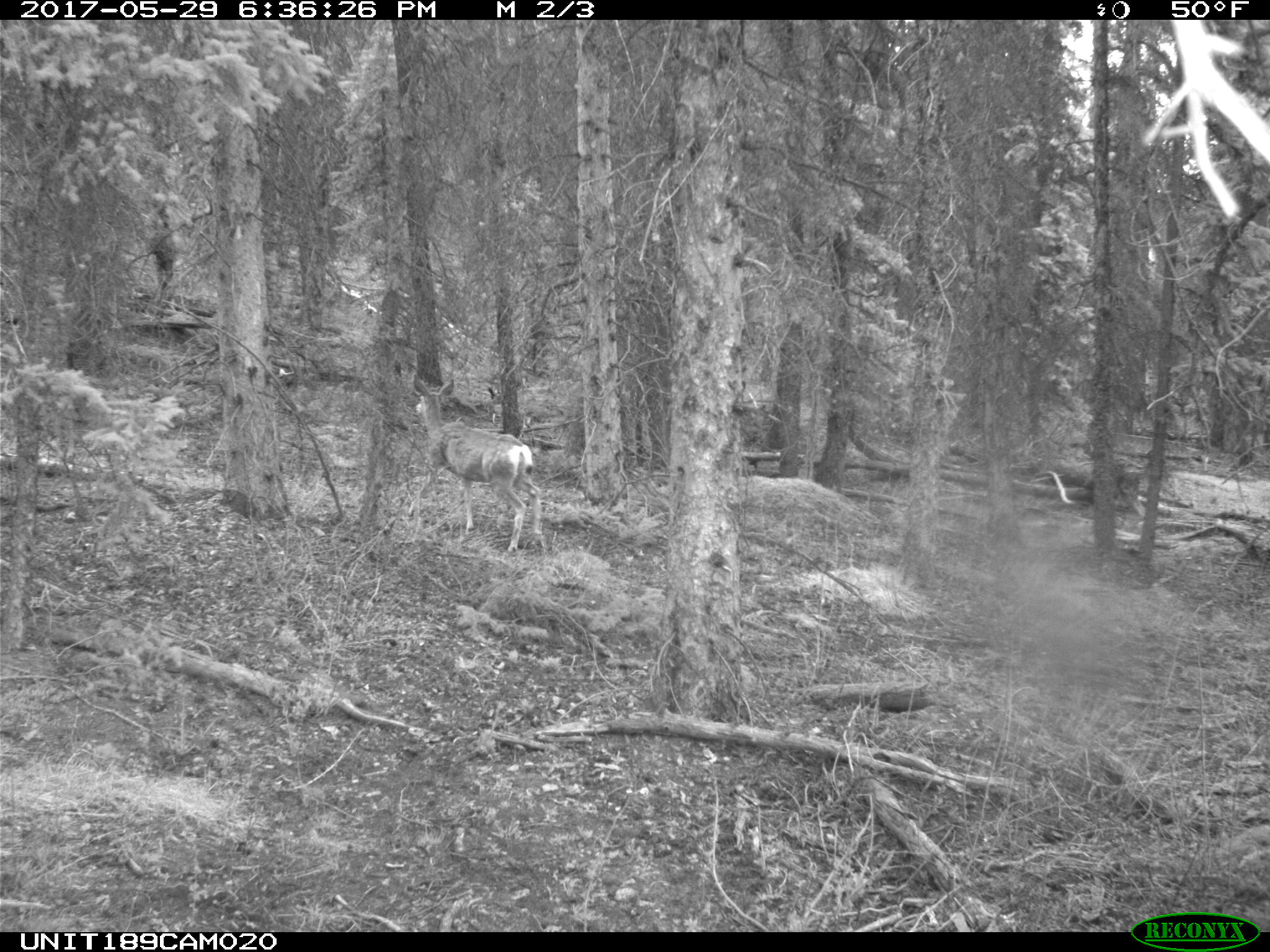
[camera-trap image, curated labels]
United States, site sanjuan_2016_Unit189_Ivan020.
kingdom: Animalia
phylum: Chordata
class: Mammalia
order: Artiodactyla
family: Cervidae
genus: Odocoileus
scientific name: Odocoileus hemionus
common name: mule deer